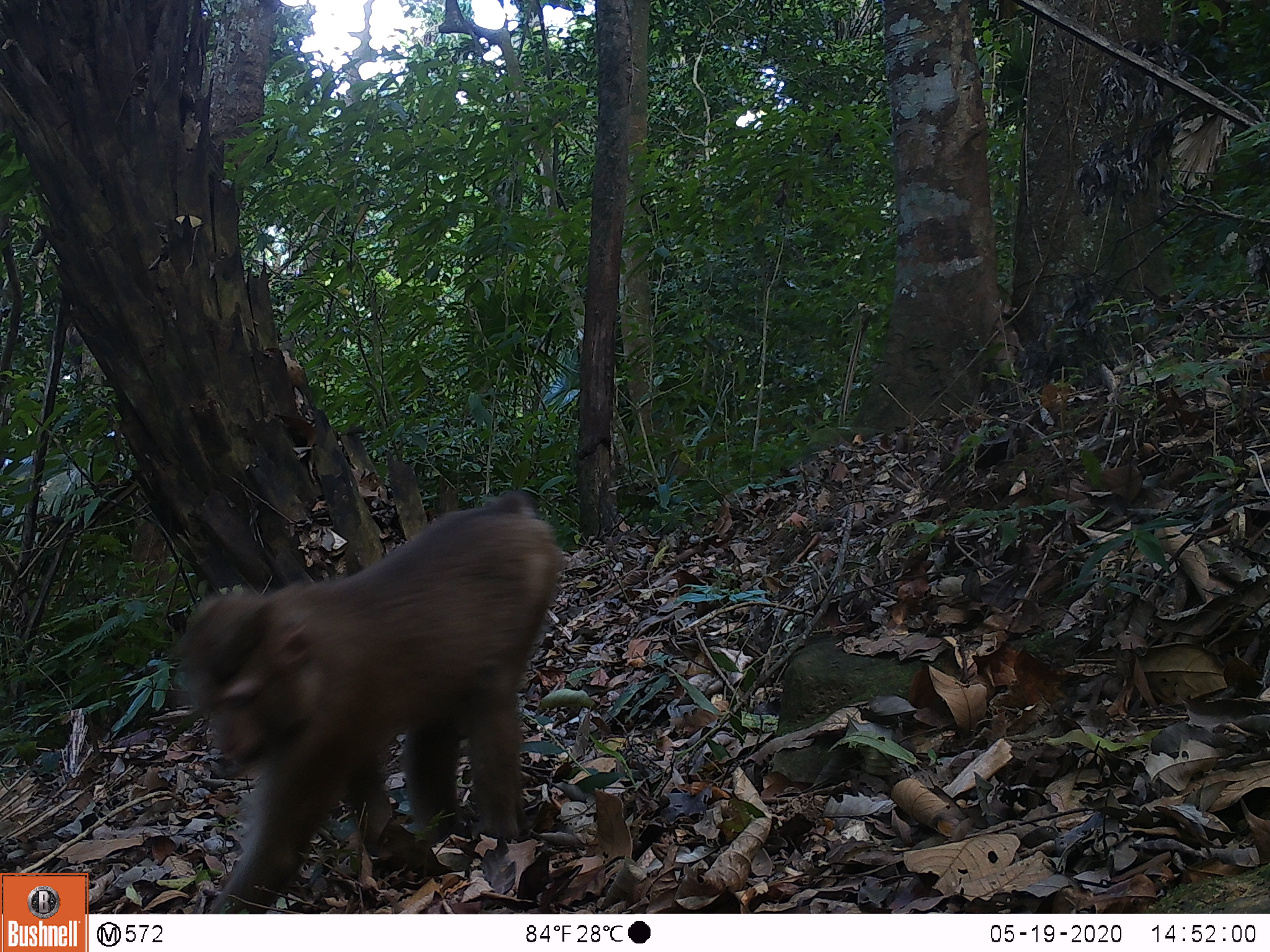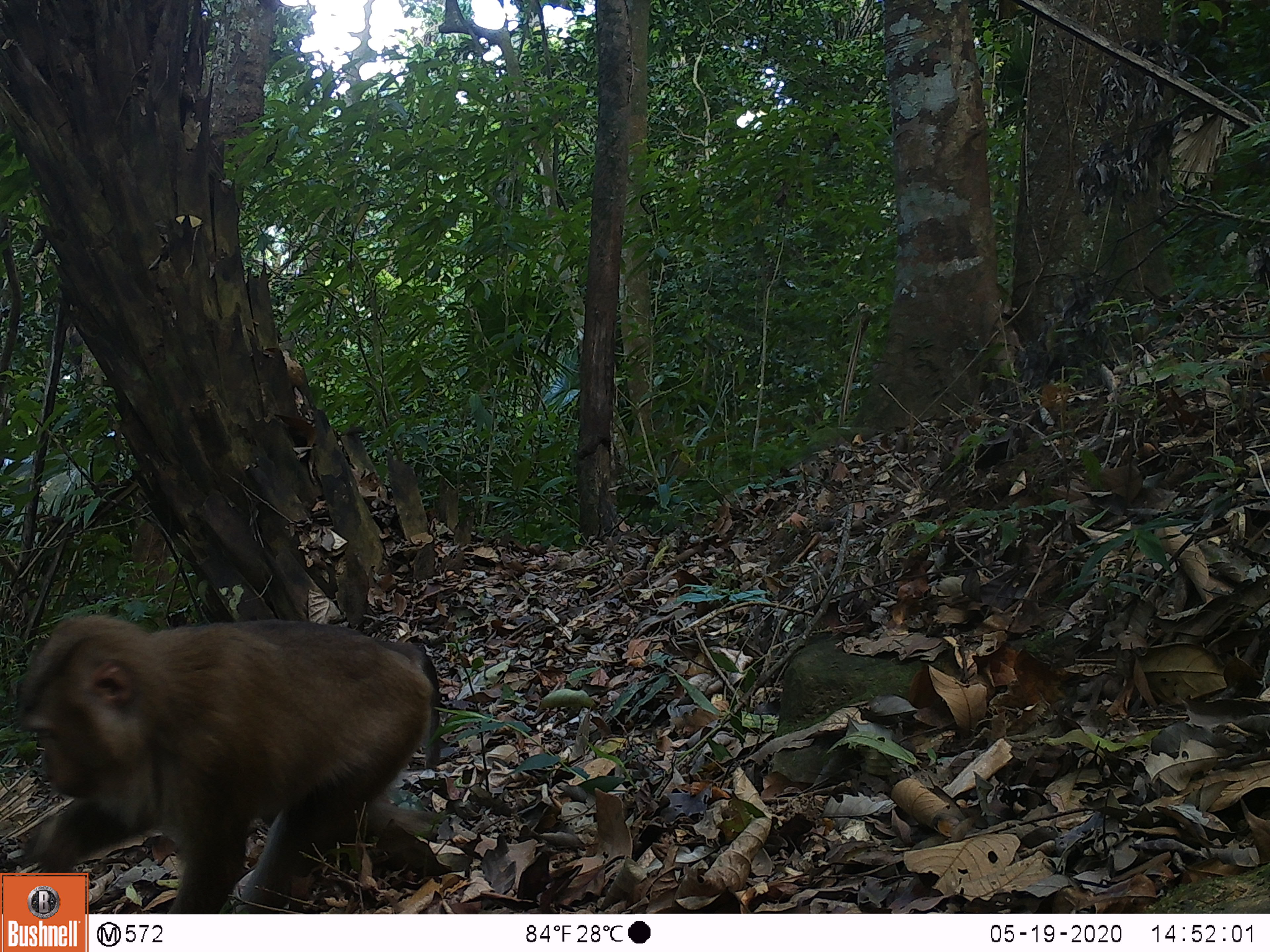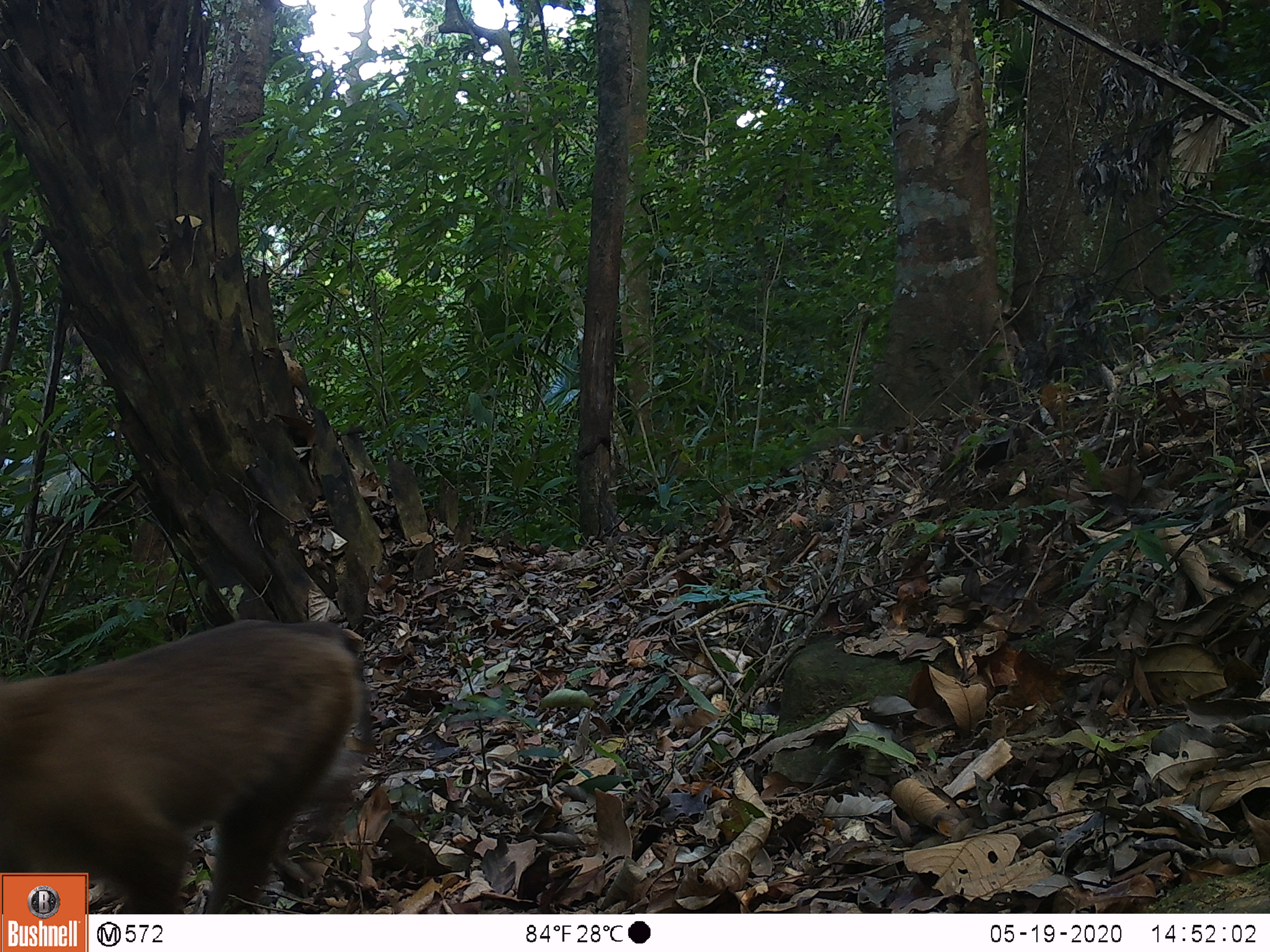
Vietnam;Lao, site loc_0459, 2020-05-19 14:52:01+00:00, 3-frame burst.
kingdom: Animalia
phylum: Chordata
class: Mammalia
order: Primates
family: Cercopithecidae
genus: Macaca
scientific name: Macaca nemestrina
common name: pig-tailed macaque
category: pig tailed macaque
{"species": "pig tailed macaque (pig-tailed macaque) (Macaca nemestrina)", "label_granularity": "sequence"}